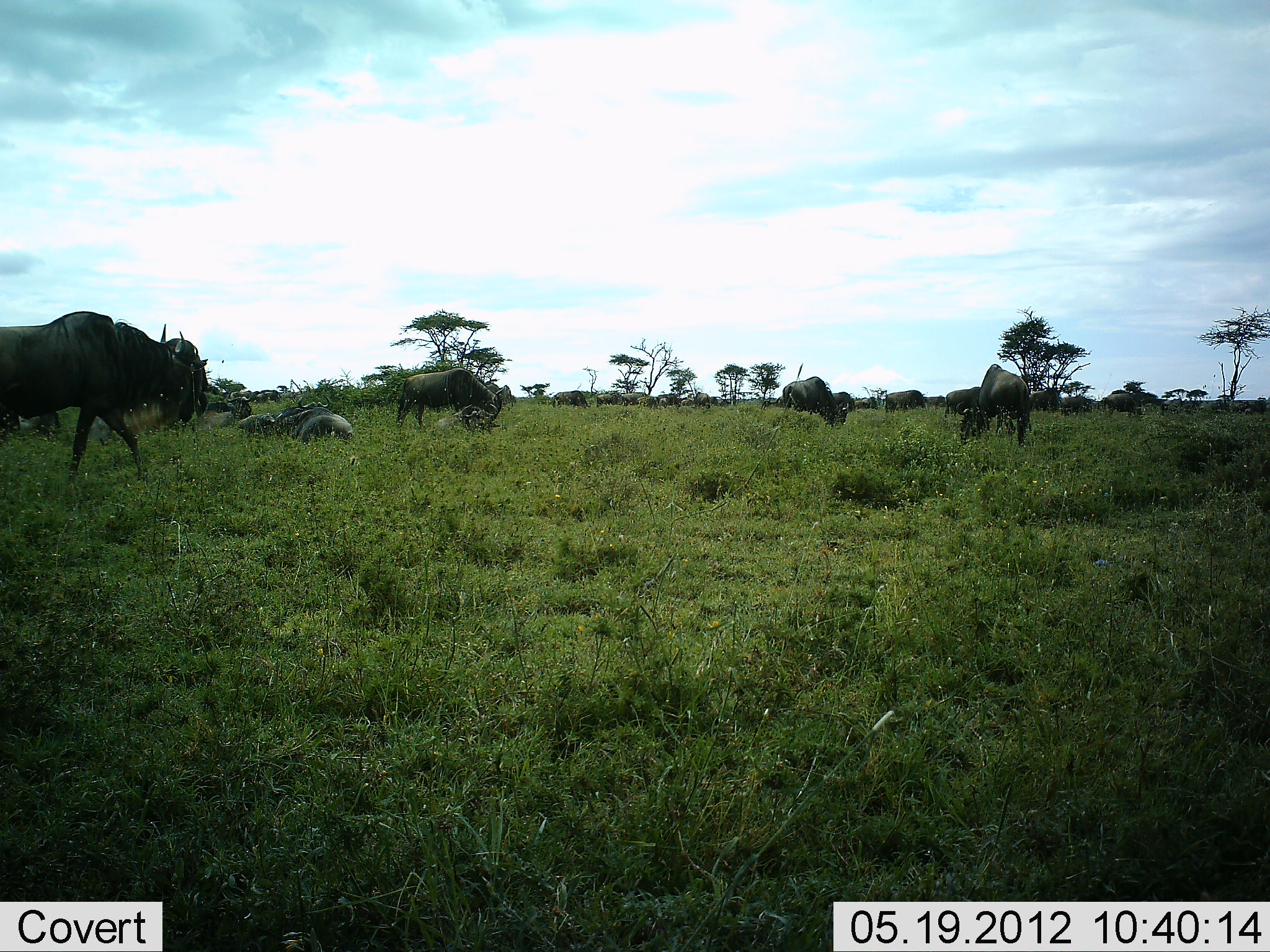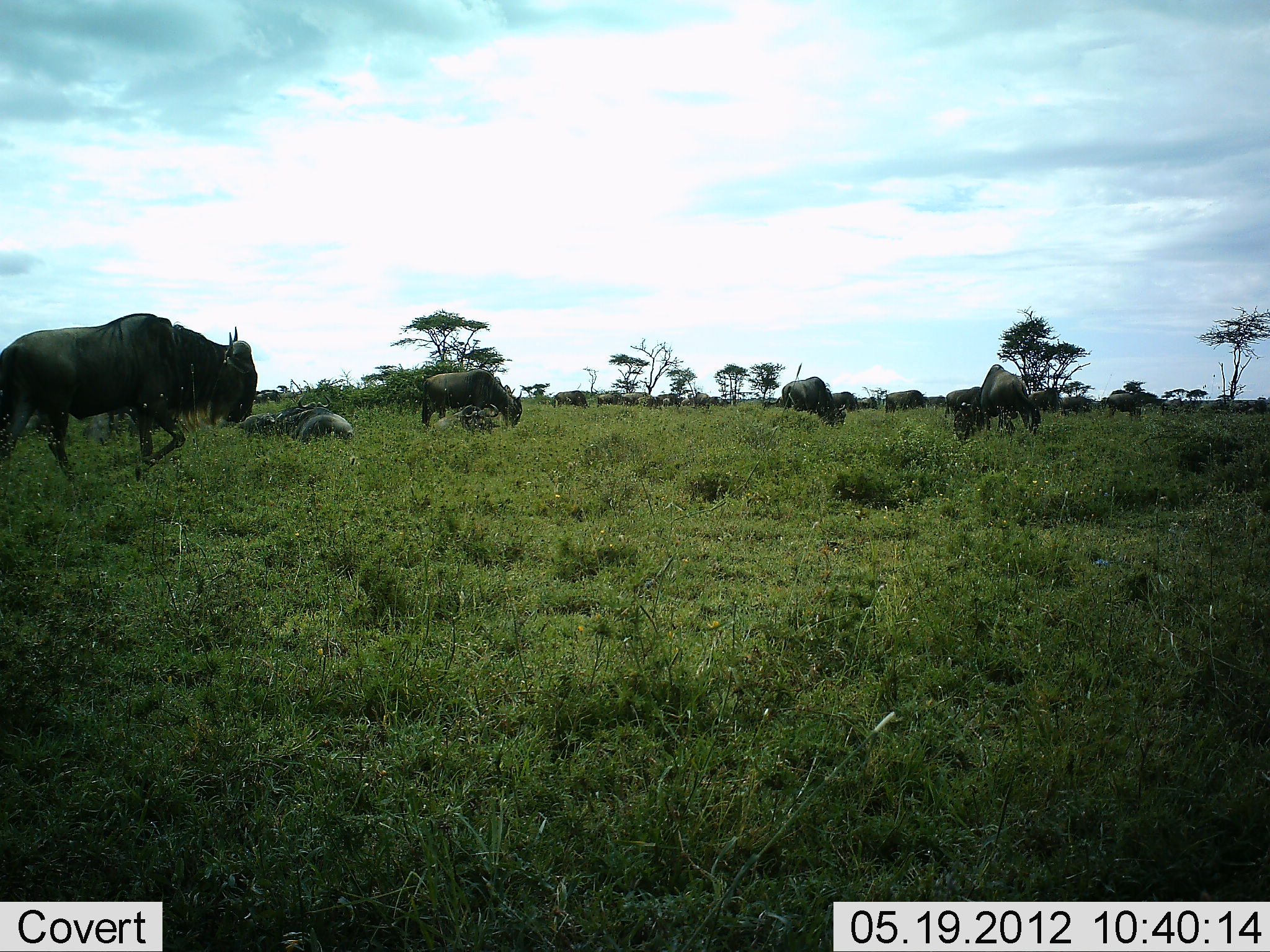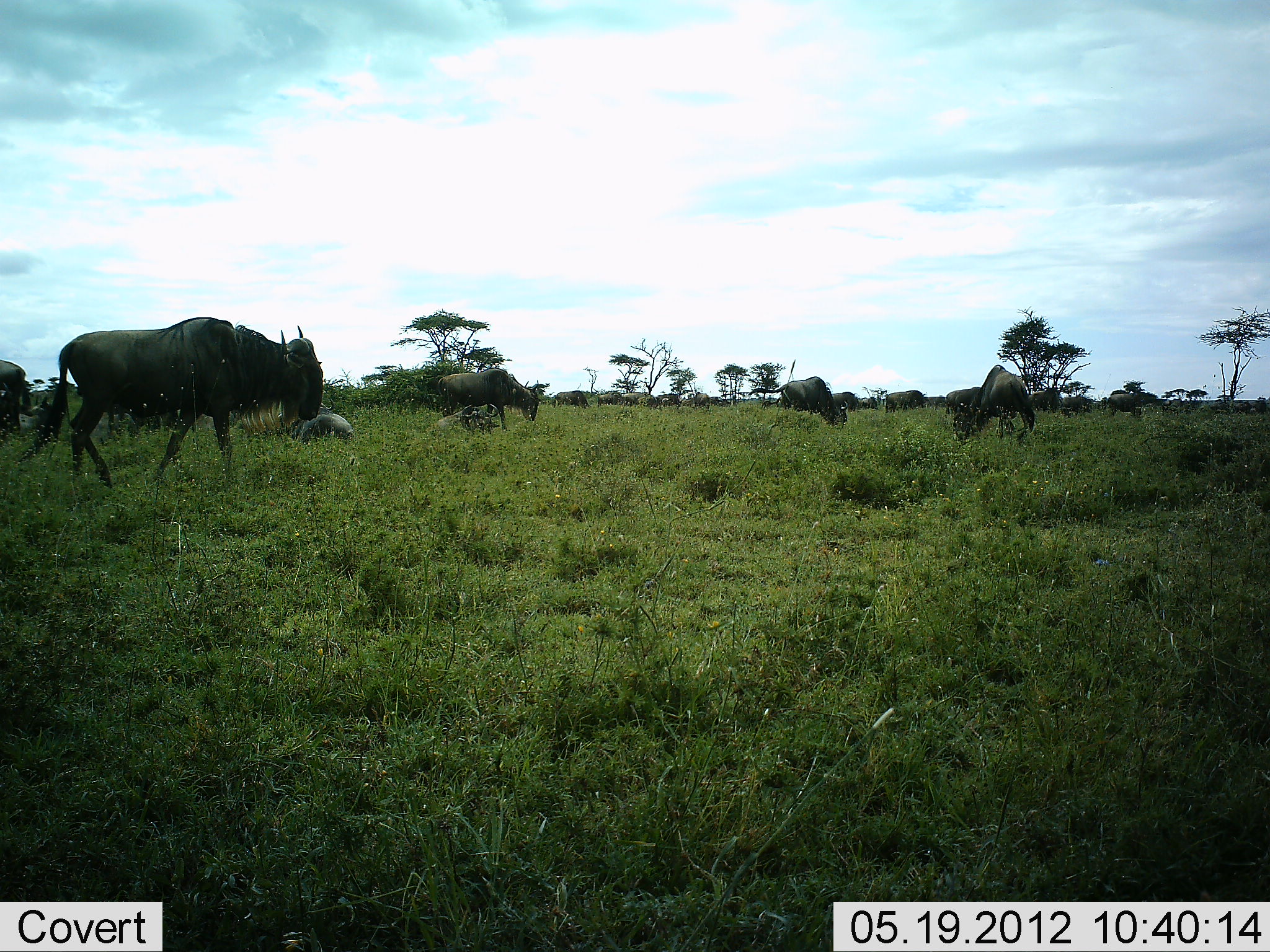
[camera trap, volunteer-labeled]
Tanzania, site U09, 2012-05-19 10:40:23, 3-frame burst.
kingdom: Animalia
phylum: Chordata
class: Mammalia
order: Artiodactyla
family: Bovidae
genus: Connochaetes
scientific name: Connochaetes taurinus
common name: blue wildebeest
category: wildebeest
Wildebeest (blue wildebeest) (Connochaetes taurinus), count 11-50. Behavior (volunteer vote fractions): standing 50%, resting 30%, moving 70%, interacting 0%. Young present (vote fraction): 0%. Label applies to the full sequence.